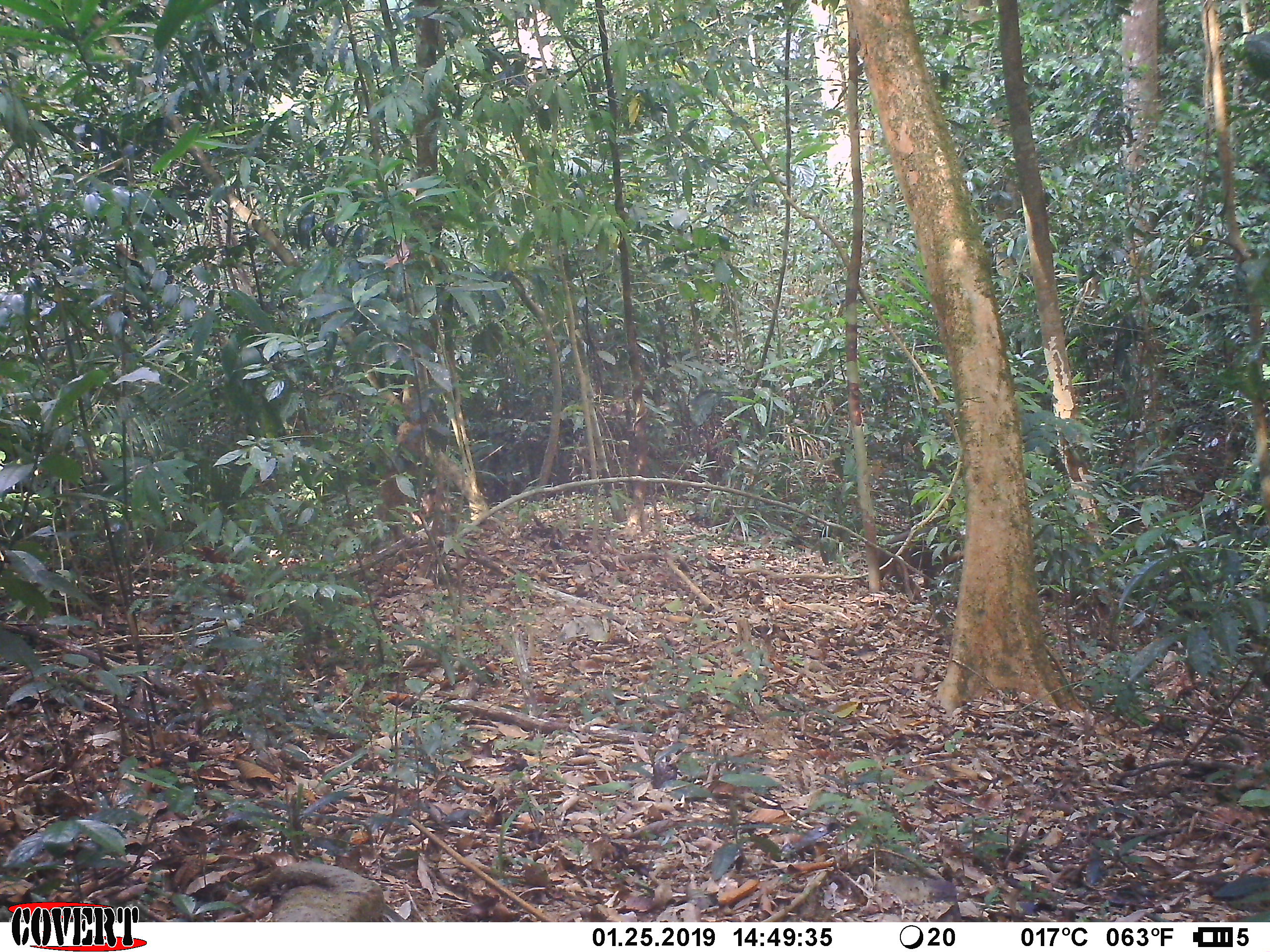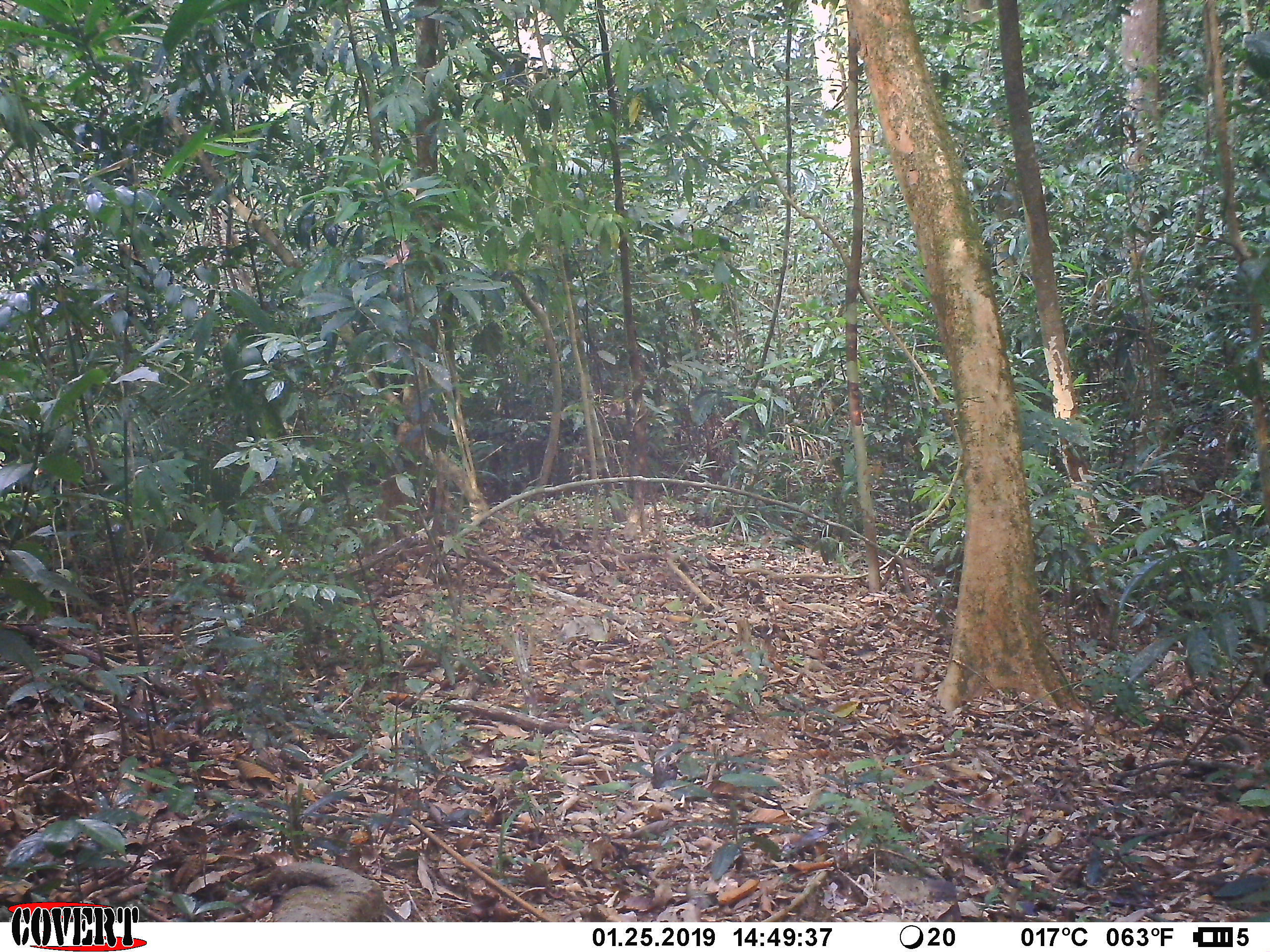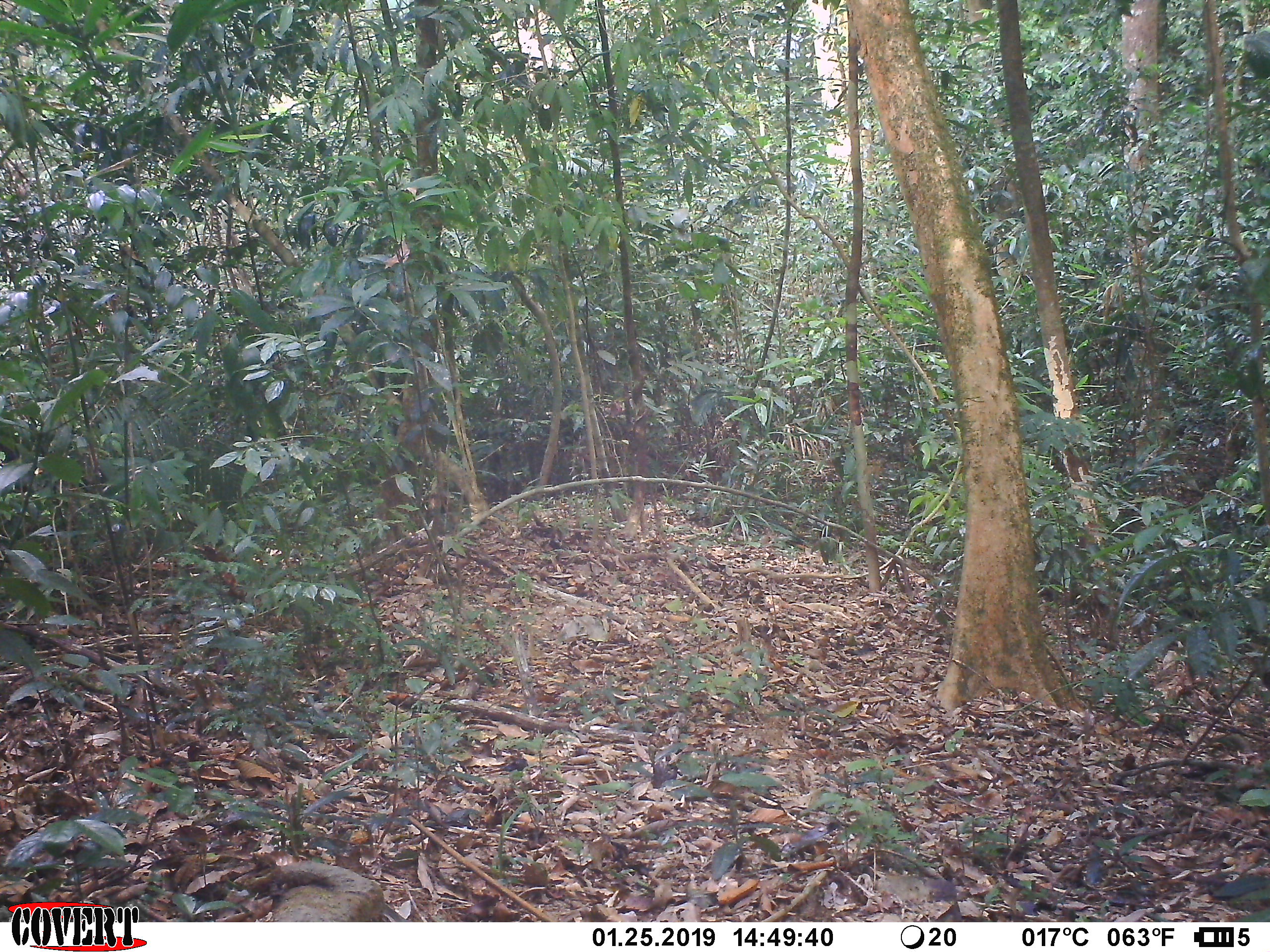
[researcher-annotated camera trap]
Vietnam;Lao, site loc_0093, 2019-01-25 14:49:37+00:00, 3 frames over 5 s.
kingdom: Animalia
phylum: Chordata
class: Mammalia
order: Primates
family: Cercopithecidae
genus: Macaca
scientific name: Macaca arctoides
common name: stump-tailed macaque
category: stump tailed macaque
Stump tailed macaque (stump-tailed macaque) (Macaca arctoides). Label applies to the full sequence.